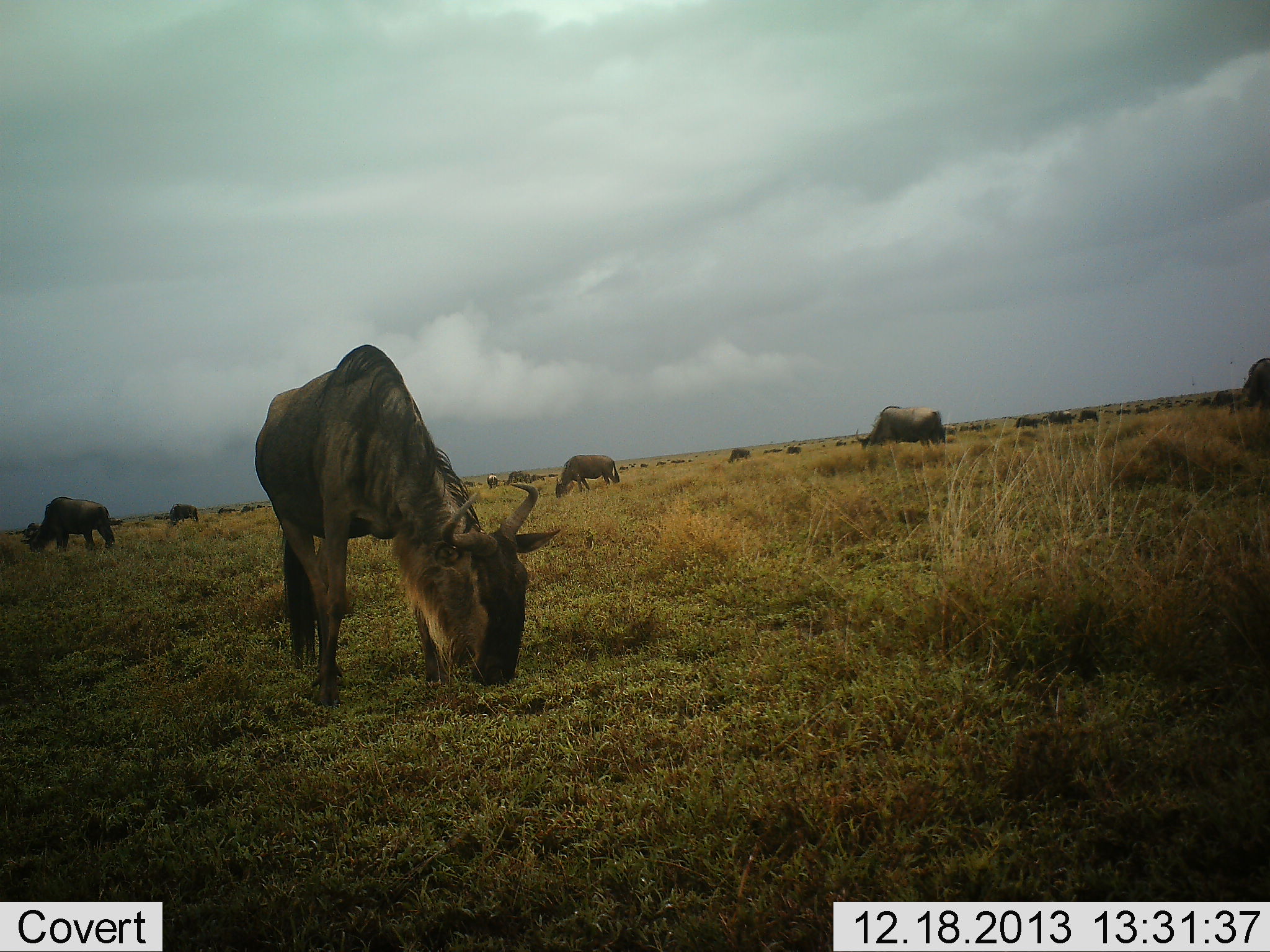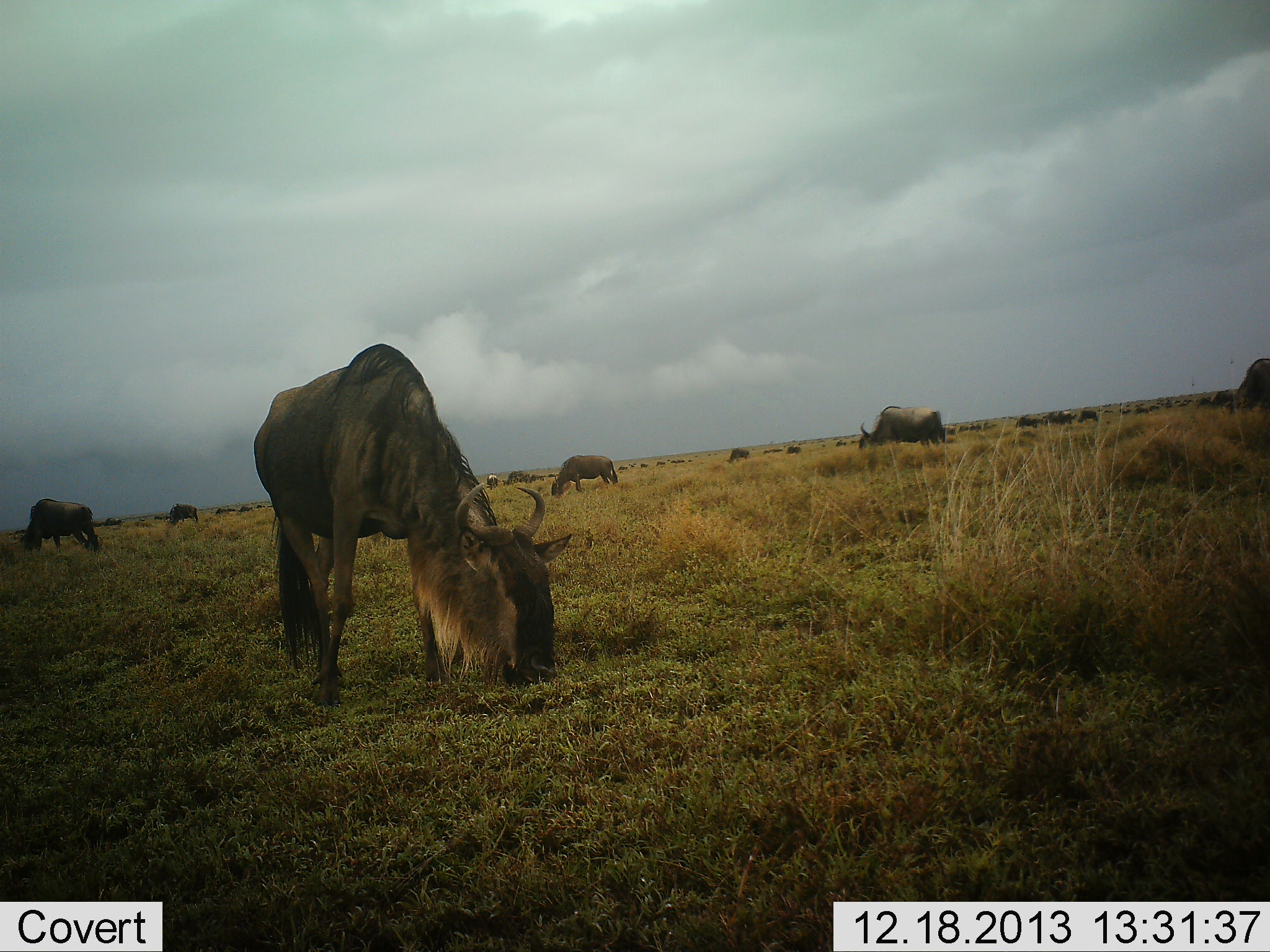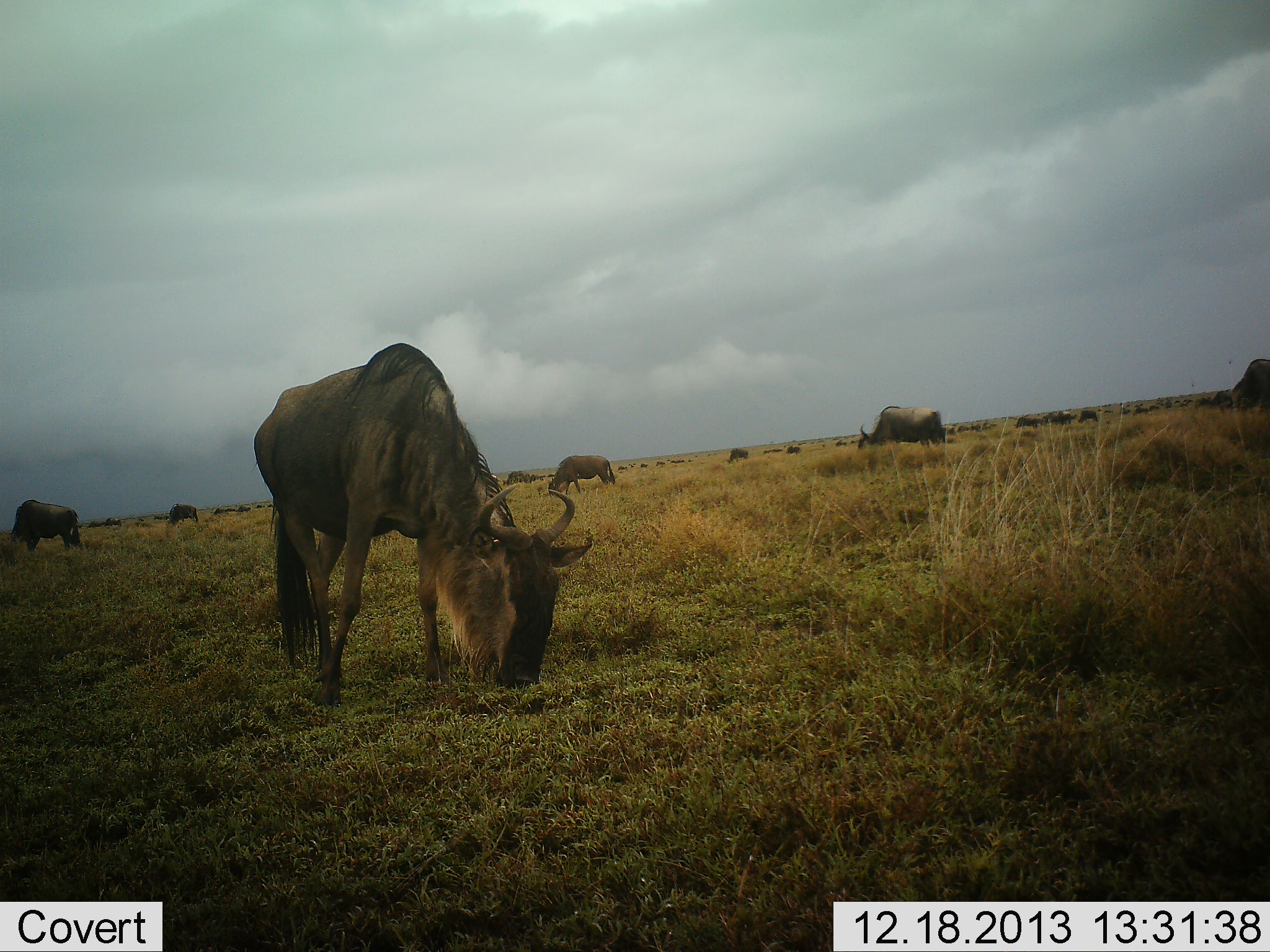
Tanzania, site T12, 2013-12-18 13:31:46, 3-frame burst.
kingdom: Animalia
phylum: Chordata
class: Mammalia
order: Artiodactyla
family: Bovidae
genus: Connochaetes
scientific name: Connochaetes taurinus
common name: blue wildebeest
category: wildebeest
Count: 11-50.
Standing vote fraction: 36%.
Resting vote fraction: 5%.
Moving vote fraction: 26%.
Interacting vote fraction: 4%.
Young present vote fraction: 1%.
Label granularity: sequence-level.